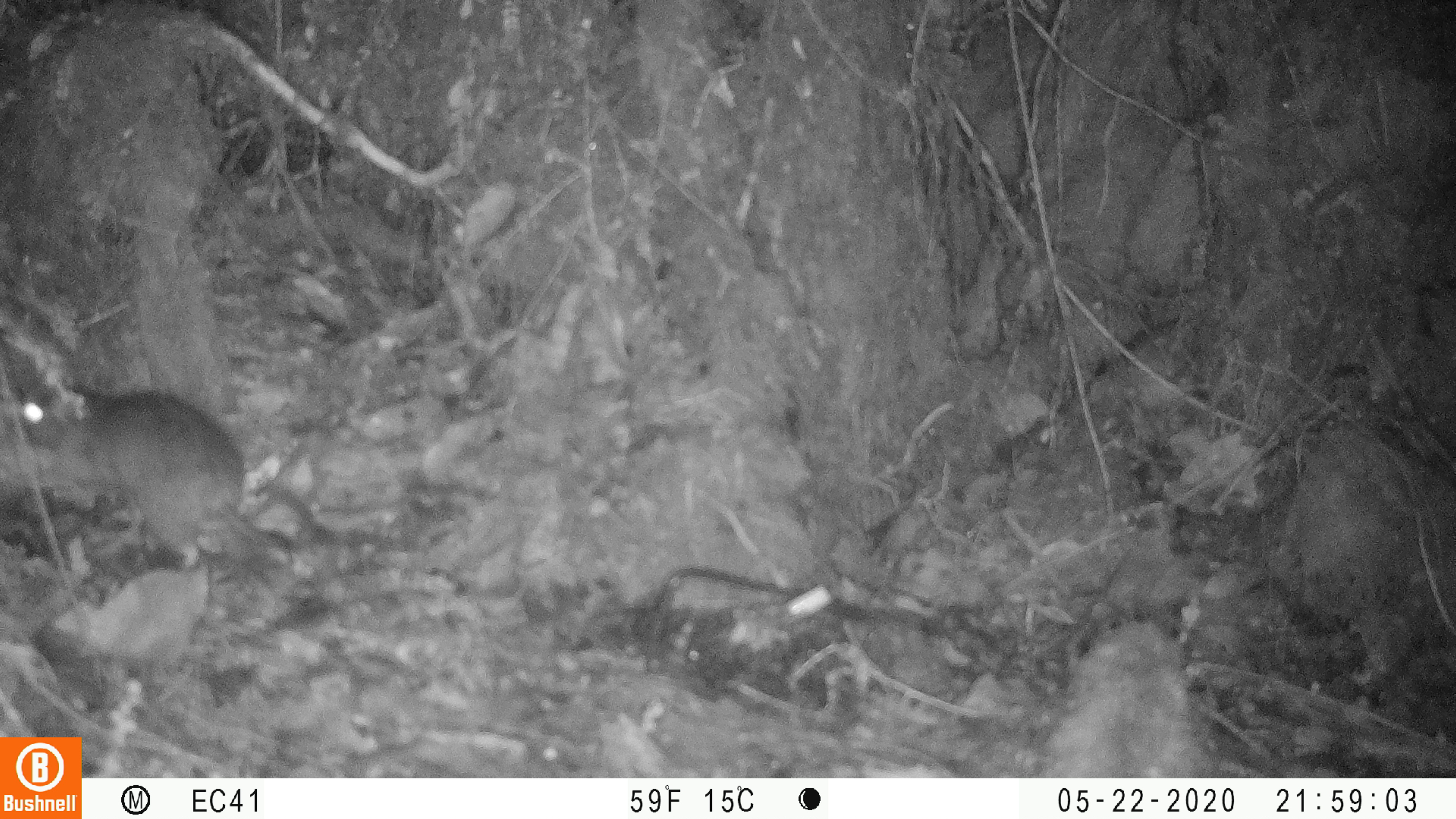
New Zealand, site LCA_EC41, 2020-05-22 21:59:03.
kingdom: Animalia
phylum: Chordata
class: Mammalia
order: Rodentia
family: Muridae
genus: Rattus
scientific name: Rattus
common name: rat